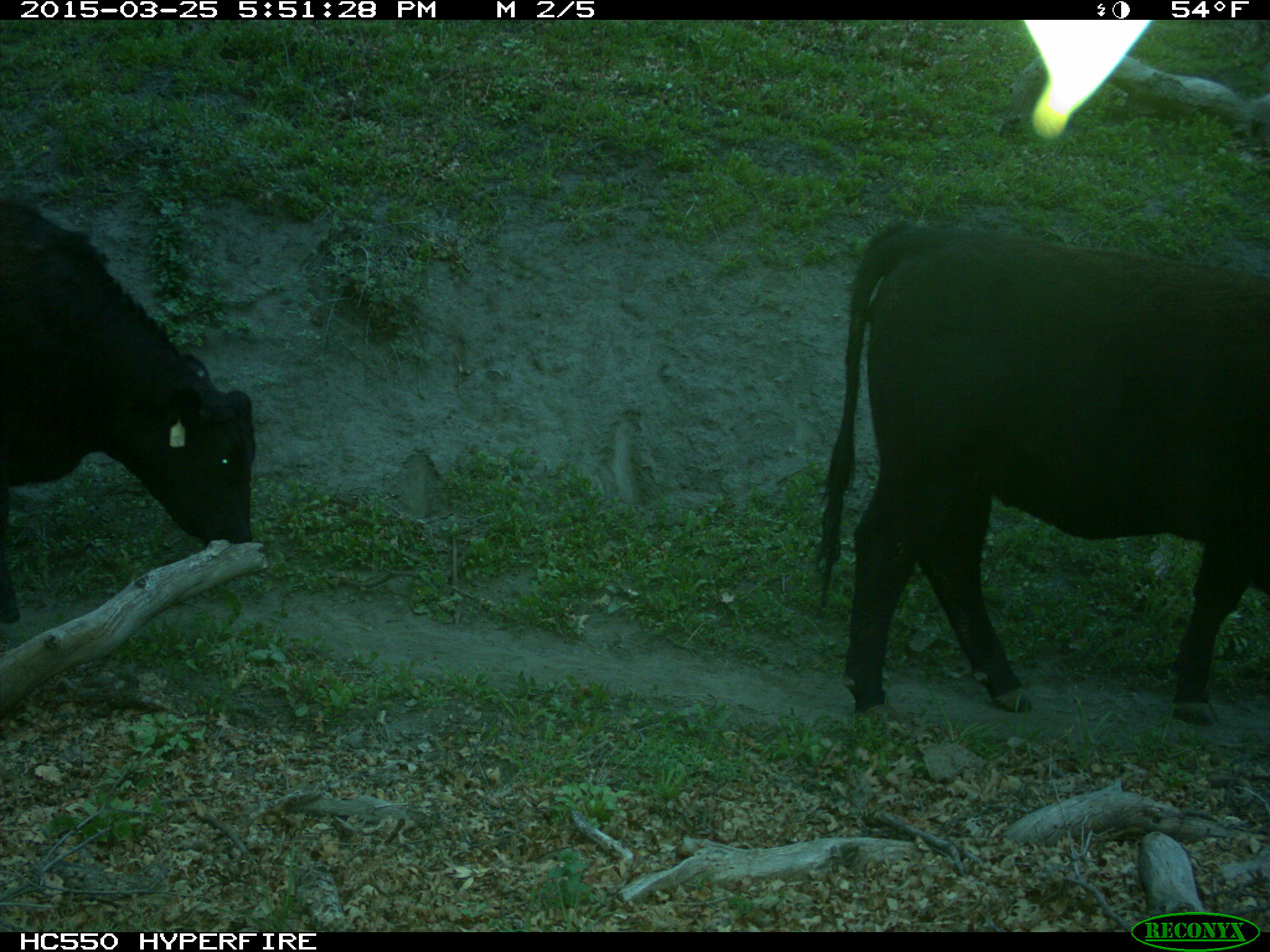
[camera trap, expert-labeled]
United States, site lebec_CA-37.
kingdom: Animalia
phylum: Chordata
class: Mammalia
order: Artiodactyla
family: Bovidae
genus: Bos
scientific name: Bos taurus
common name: domestic cow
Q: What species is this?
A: Bos taurus (domestic cow).